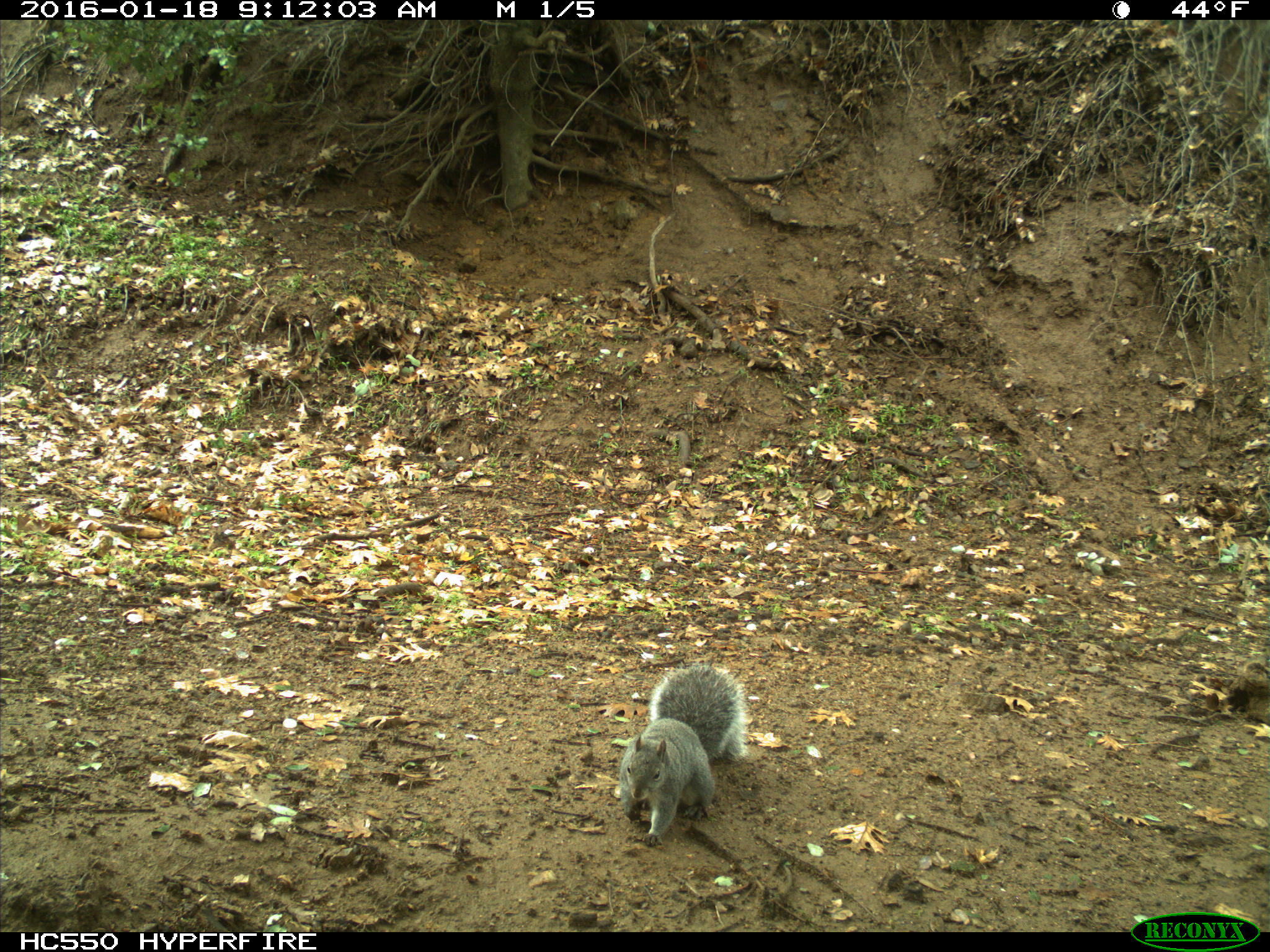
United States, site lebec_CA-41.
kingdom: Animalia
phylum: Chordata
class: Mammalia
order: Rodentia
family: Sciuridae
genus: Sciurus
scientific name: Sciurus carolinensis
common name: eastern gray squirrel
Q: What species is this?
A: Sciurus carolinensis (eastern gray squirrel).